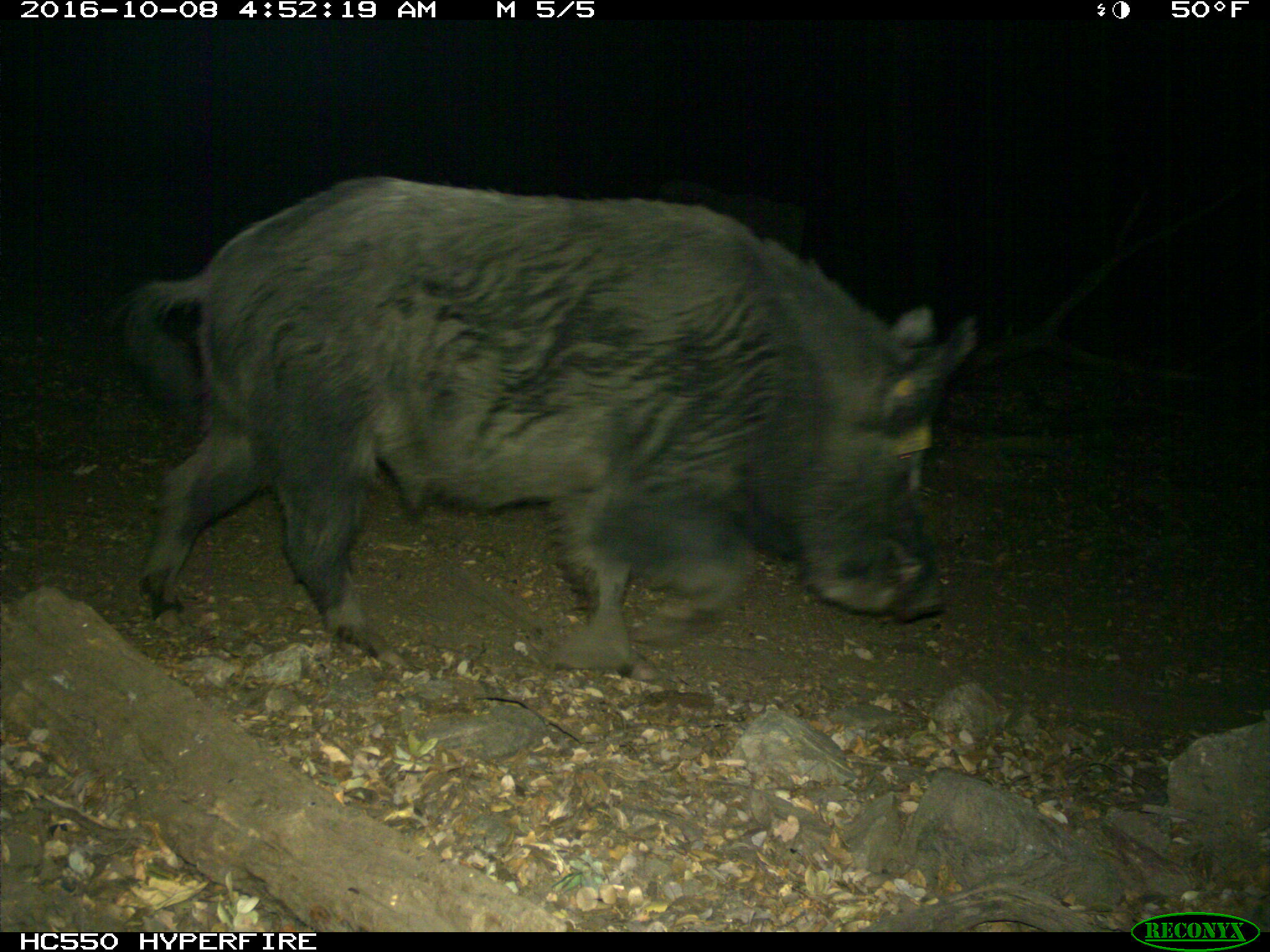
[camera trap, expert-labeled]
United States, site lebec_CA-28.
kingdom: Animalia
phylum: Chordata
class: Mammalia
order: Artiodactyla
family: Suidae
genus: Sus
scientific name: Sus scrofa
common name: wild boar